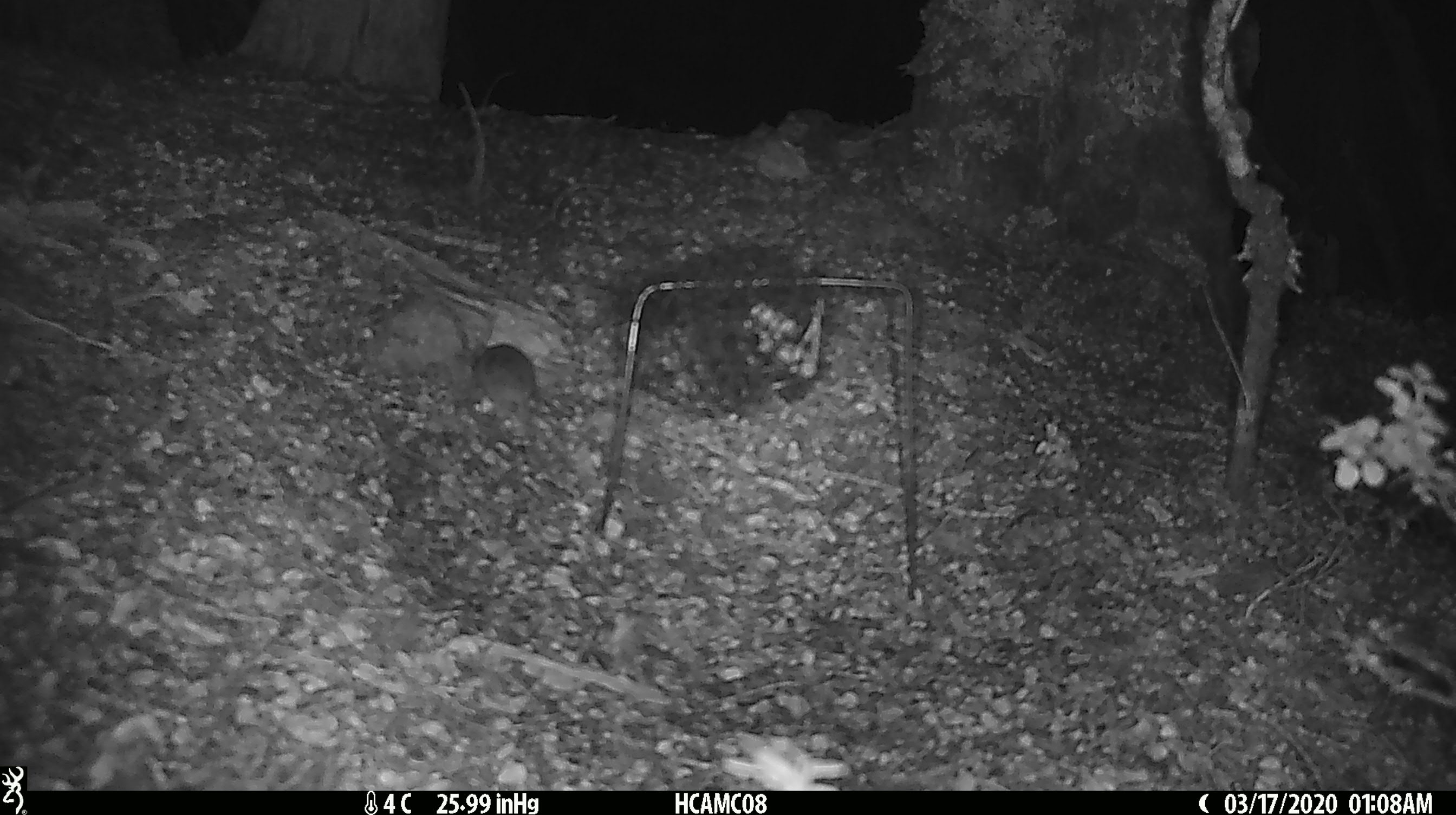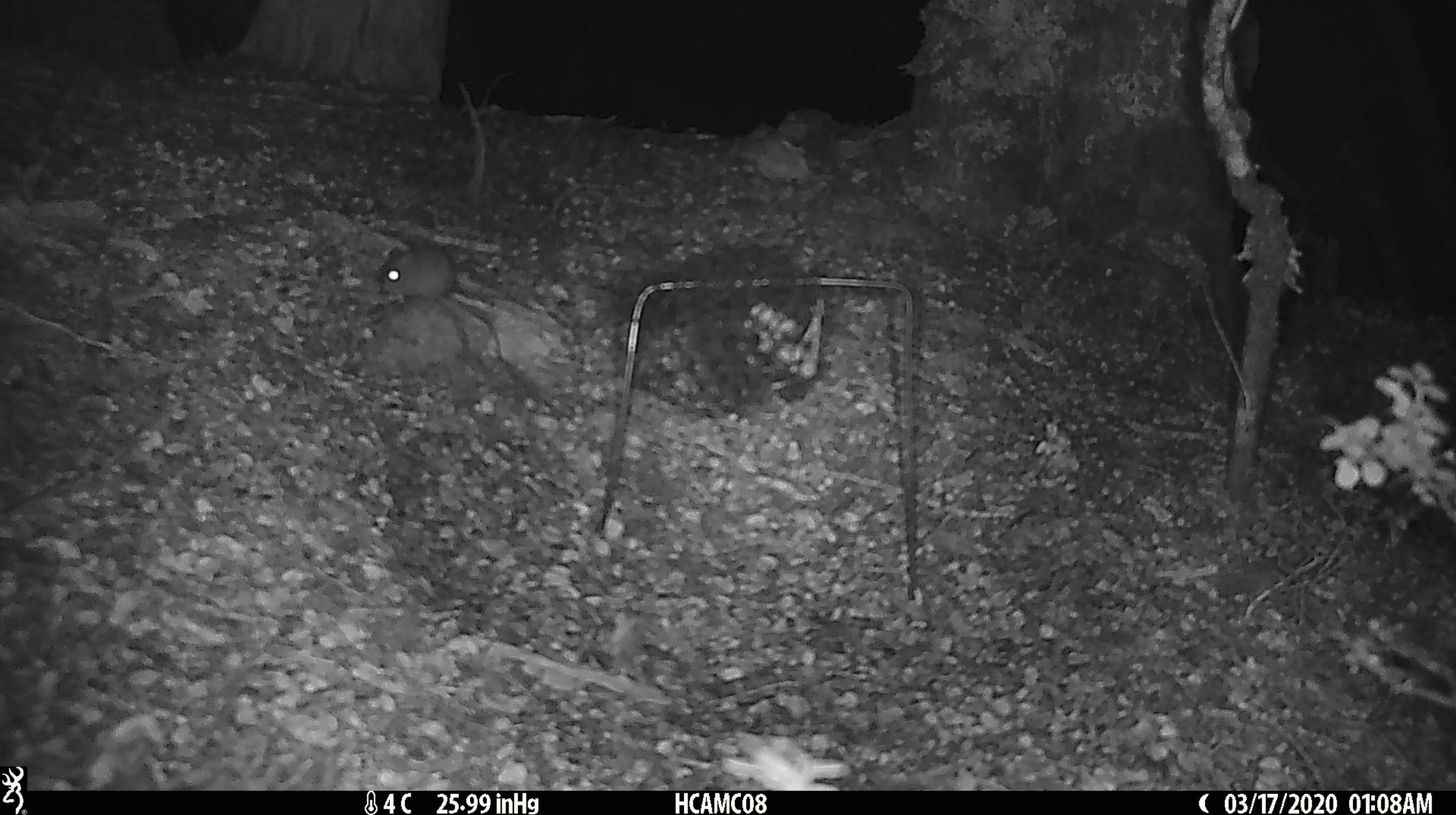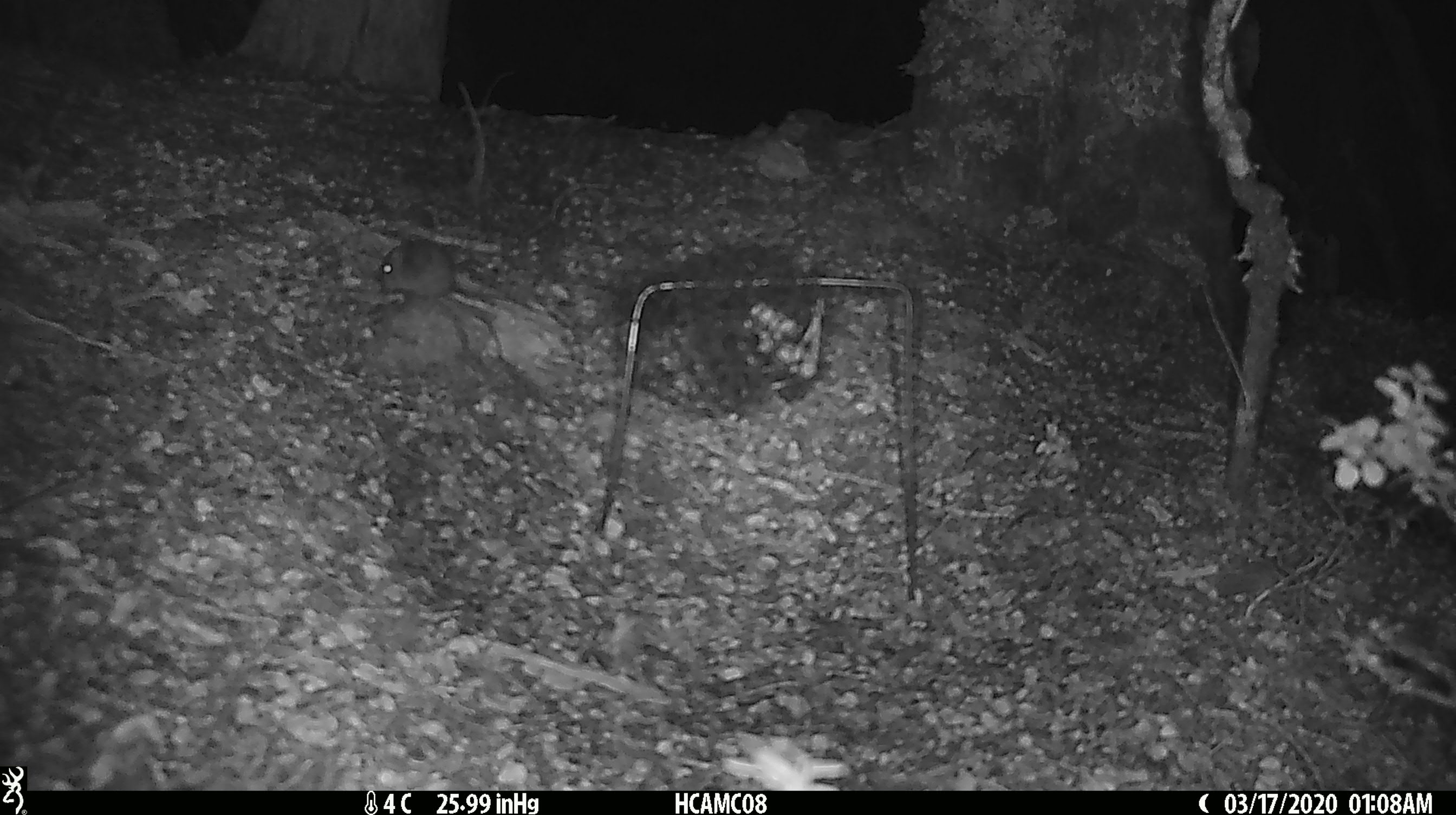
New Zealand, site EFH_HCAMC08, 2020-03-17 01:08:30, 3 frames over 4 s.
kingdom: Animalia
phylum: Chordata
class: Mammalia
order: Rodentia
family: Muridae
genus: Mus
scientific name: Mus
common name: mouse